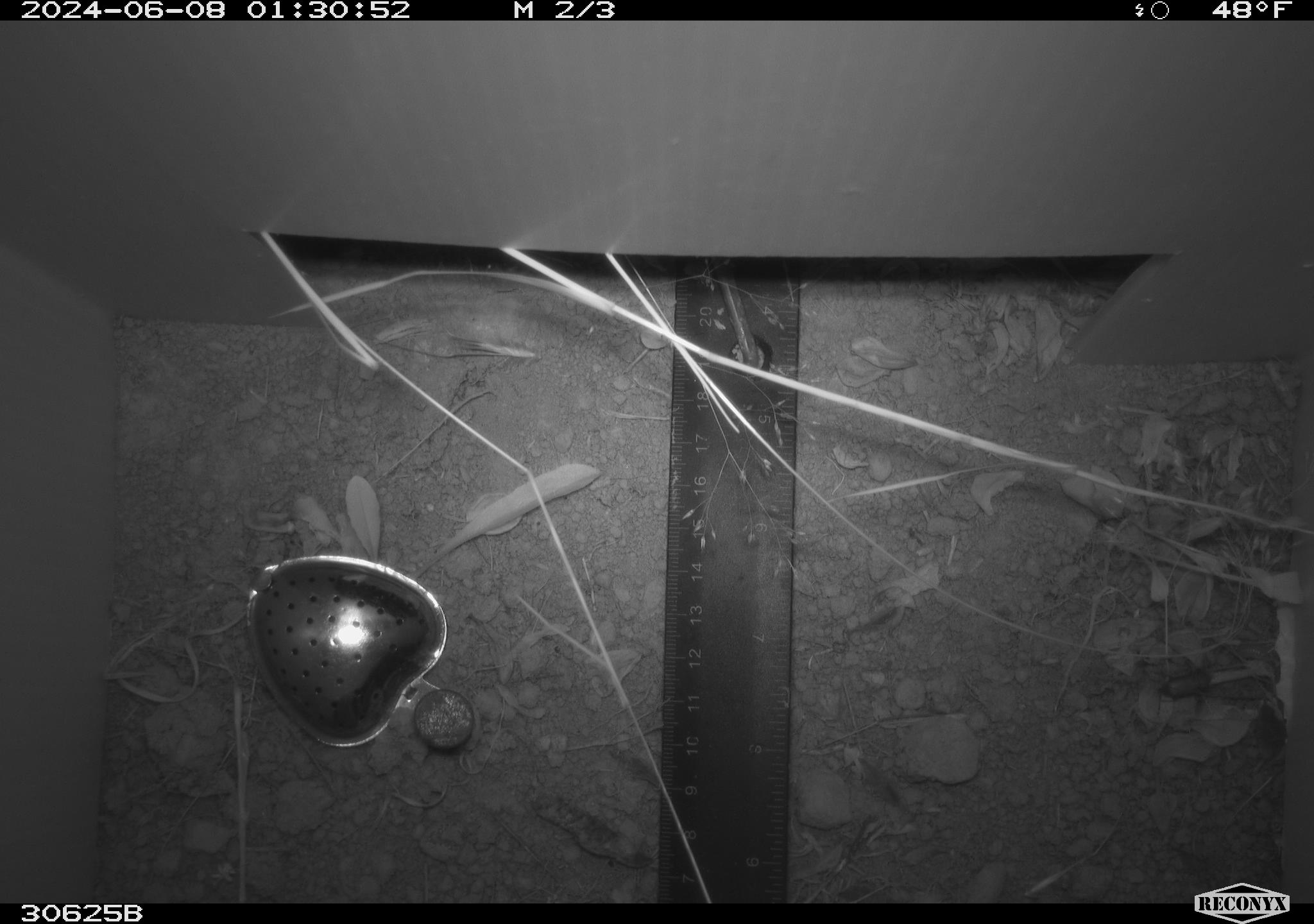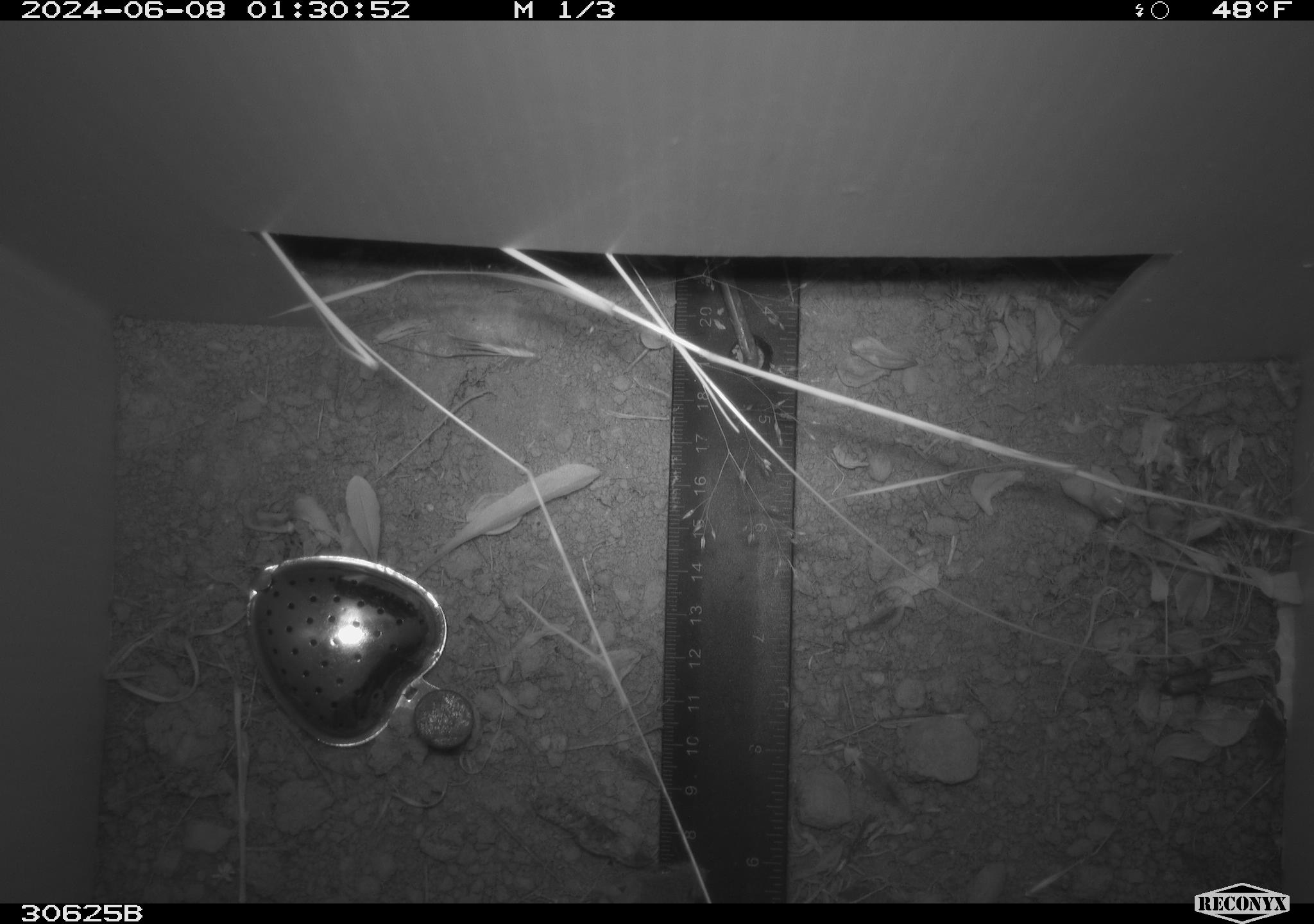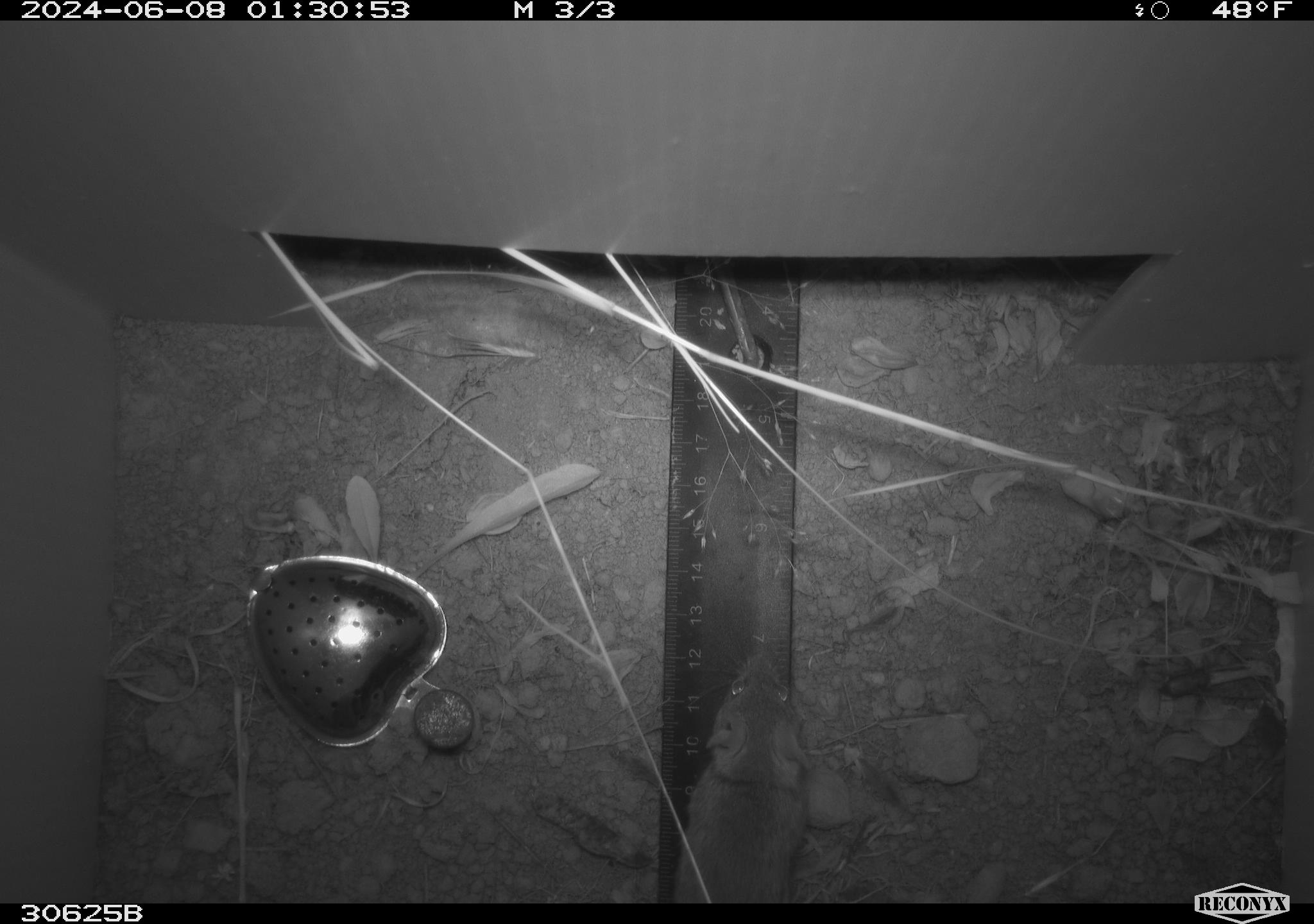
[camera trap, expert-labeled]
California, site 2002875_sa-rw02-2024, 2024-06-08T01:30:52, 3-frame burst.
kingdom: Animalia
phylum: Chordata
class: Mammalia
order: Rodentia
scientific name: Rodentia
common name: mouse species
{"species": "mouse species (Rodentia)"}